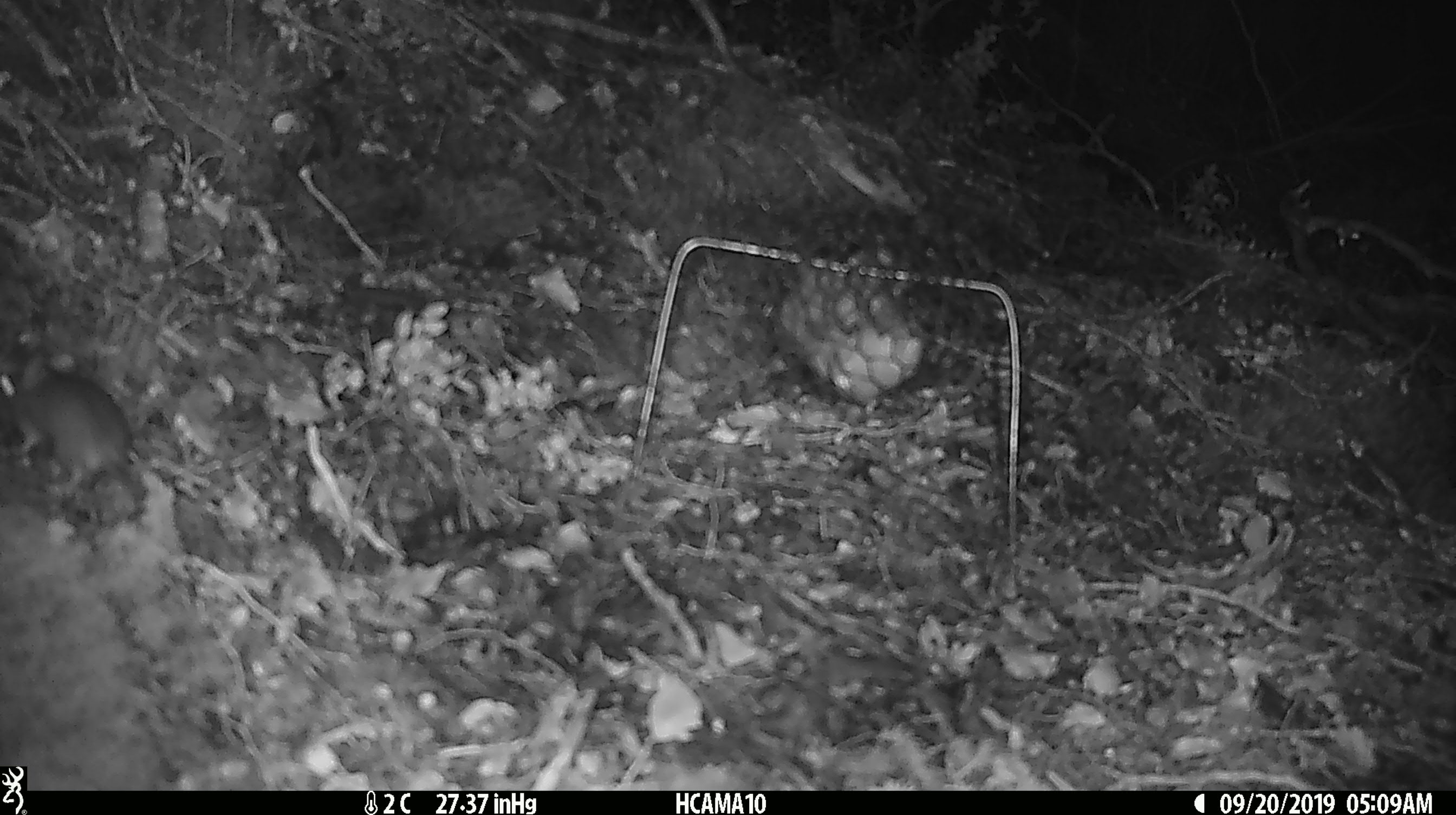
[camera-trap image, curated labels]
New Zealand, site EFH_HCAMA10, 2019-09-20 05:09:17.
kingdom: Animalia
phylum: Chordata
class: Mammalia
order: Rodentia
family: Muridae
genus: Mus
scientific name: Mus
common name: mouse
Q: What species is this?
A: Mouse (Mus).